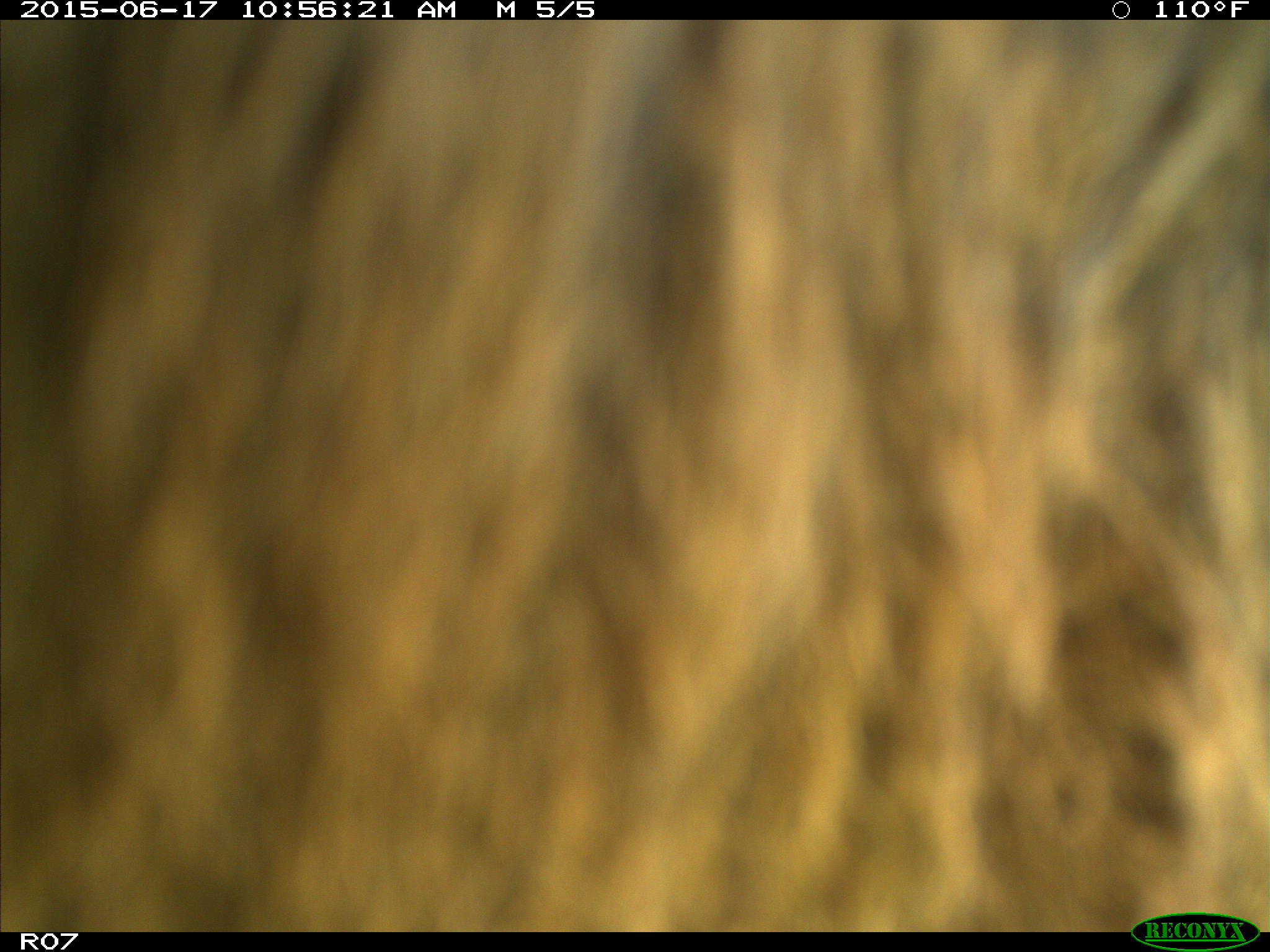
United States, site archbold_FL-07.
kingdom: Animalia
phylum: Chordata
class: Mammalia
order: Artiodactyla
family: Bovidae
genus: Bos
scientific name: Bos taurus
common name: domestic cow